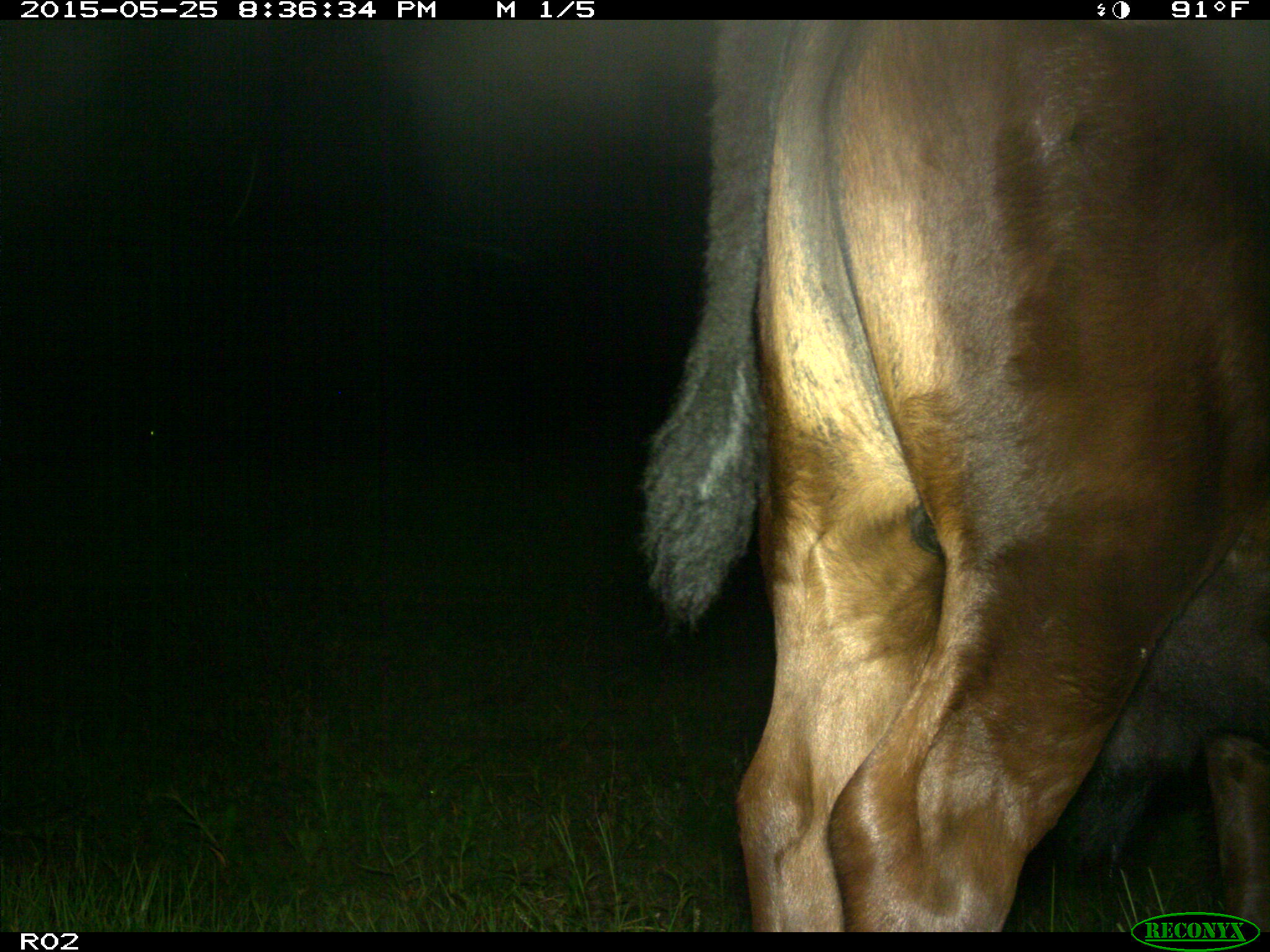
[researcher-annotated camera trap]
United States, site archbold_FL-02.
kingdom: Animalia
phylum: Chordata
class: Mammalia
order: Artiodactyla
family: Bovidae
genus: Bos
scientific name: Bos taurus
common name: domestic cow